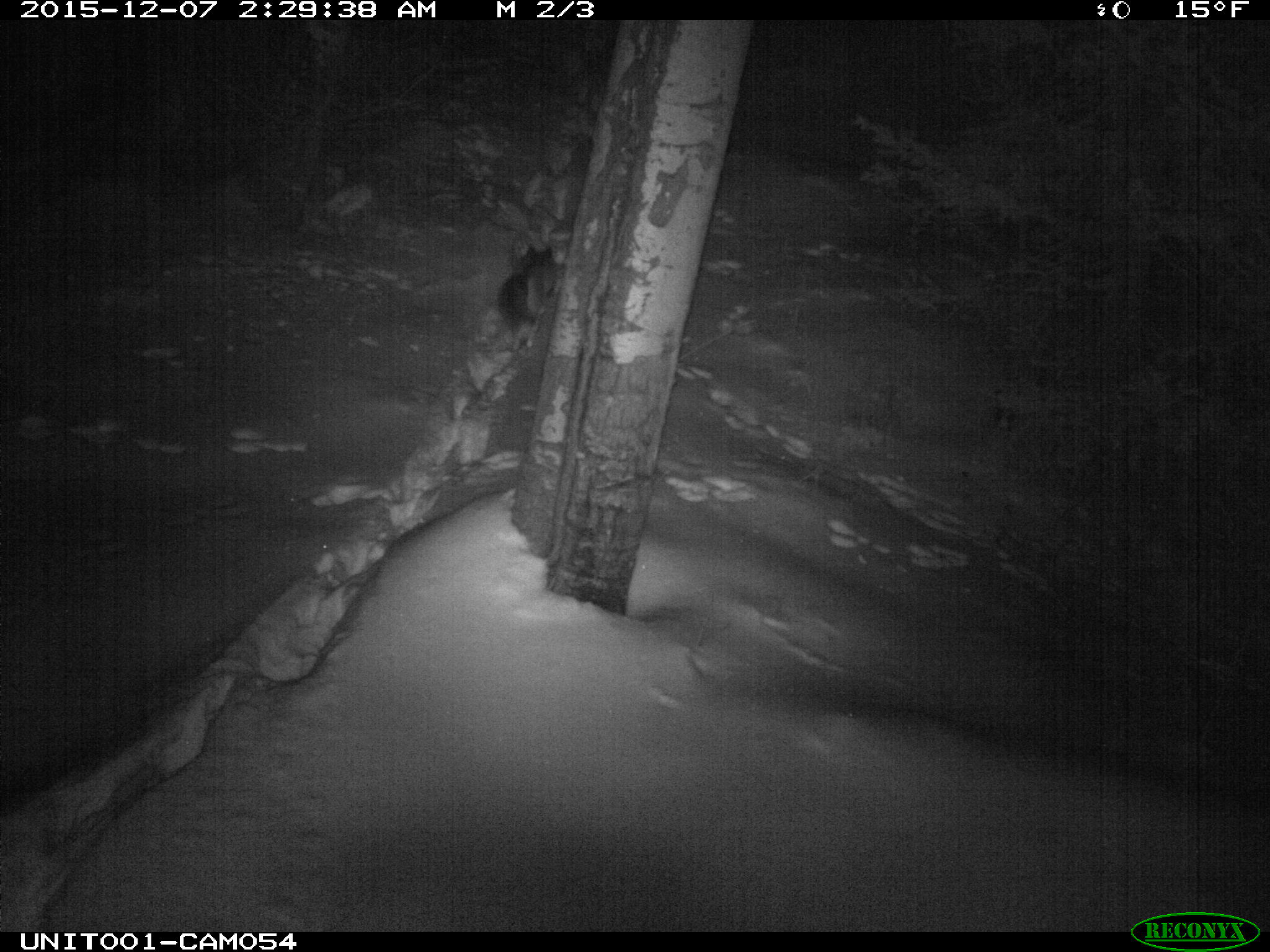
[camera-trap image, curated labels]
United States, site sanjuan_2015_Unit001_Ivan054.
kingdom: Animalia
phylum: Chordata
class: Mammalia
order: Carnivora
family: Canidae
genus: Vulpes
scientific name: Vulpes vulpes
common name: red fox